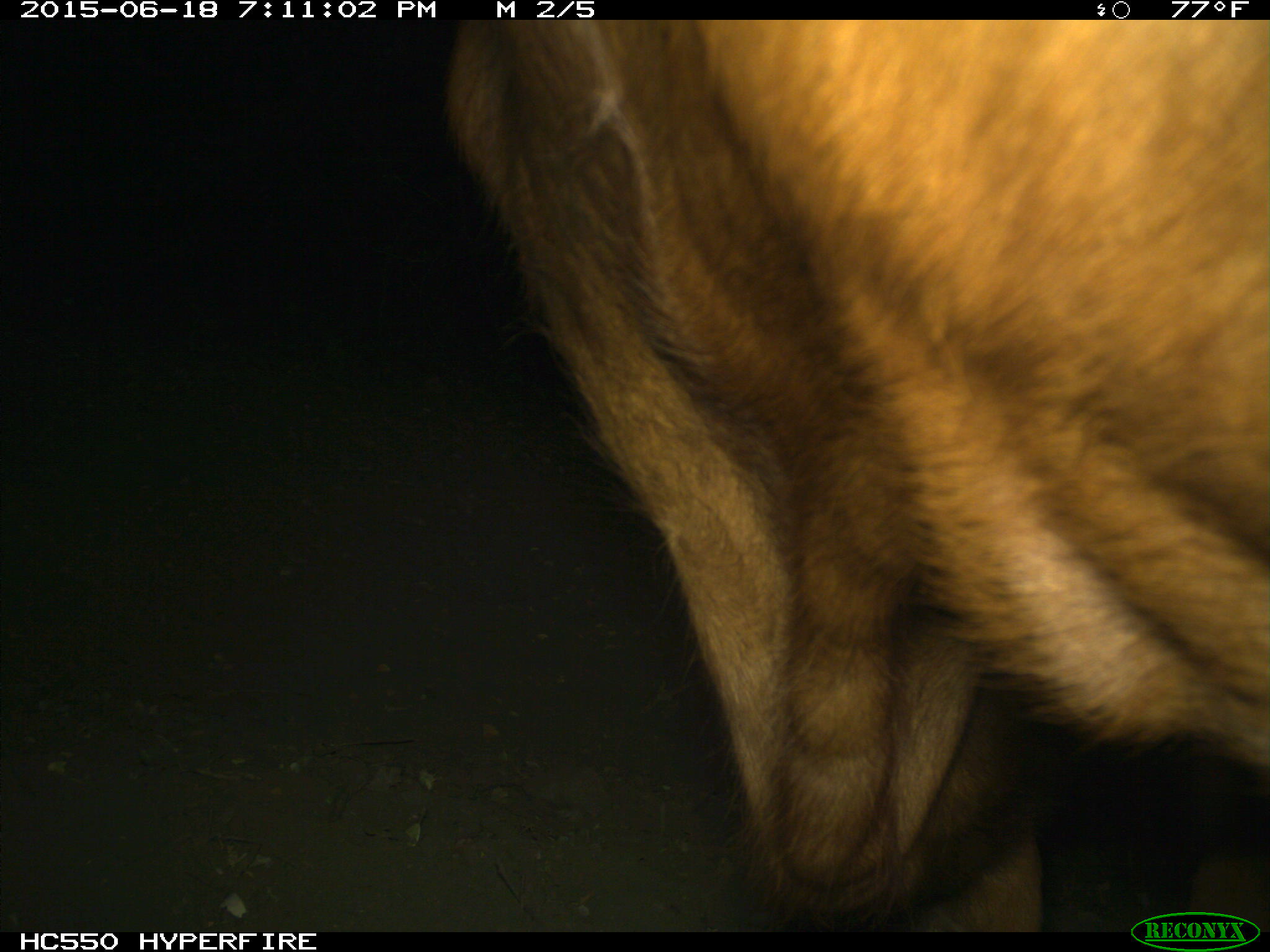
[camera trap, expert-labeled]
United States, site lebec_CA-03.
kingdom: Animalia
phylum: Chordata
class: Mammalia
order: Artiodactyla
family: Bovidae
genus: Bos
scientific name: Bos taurus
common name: domestic cow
Bos taurus (domestic cow).